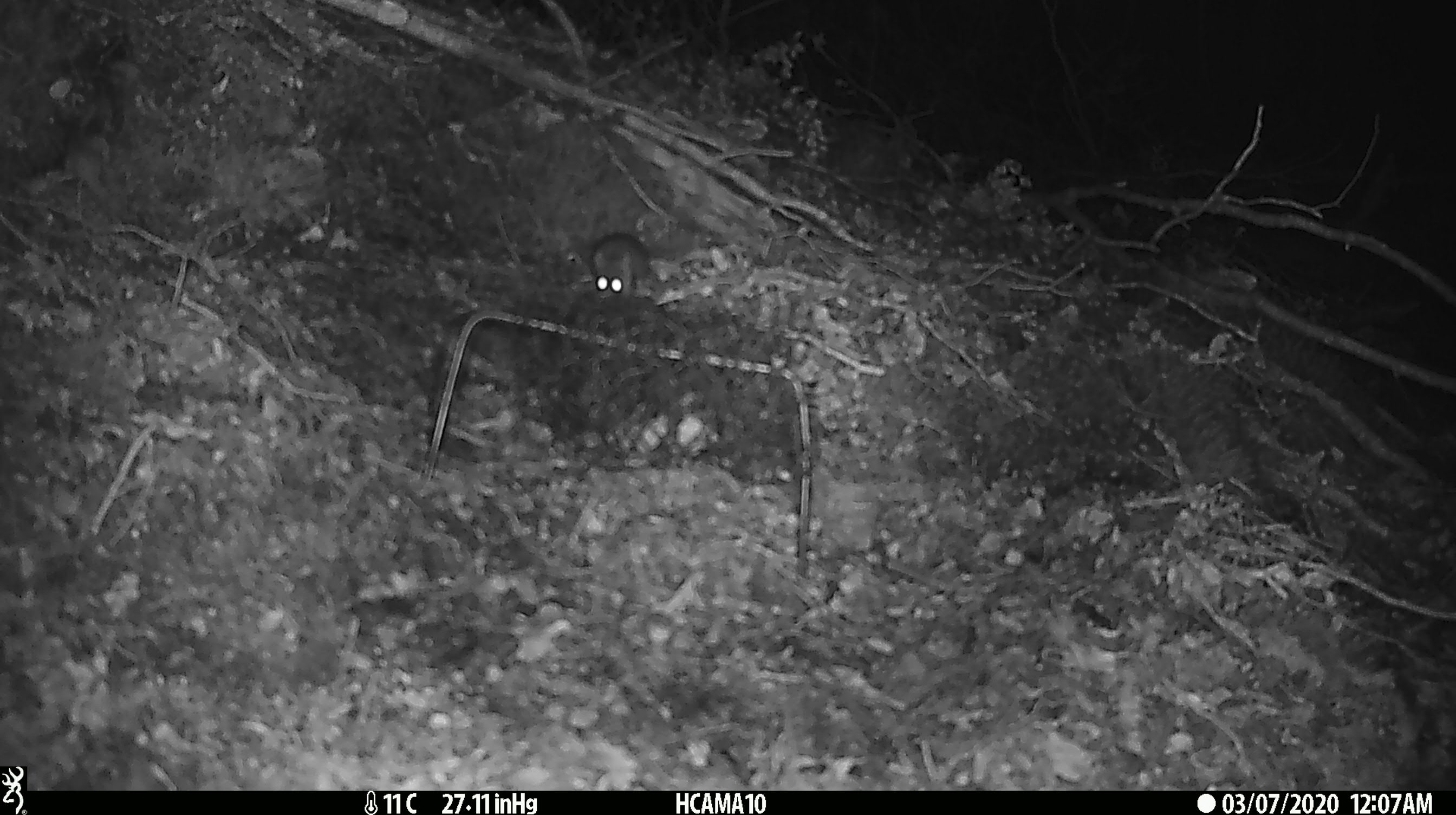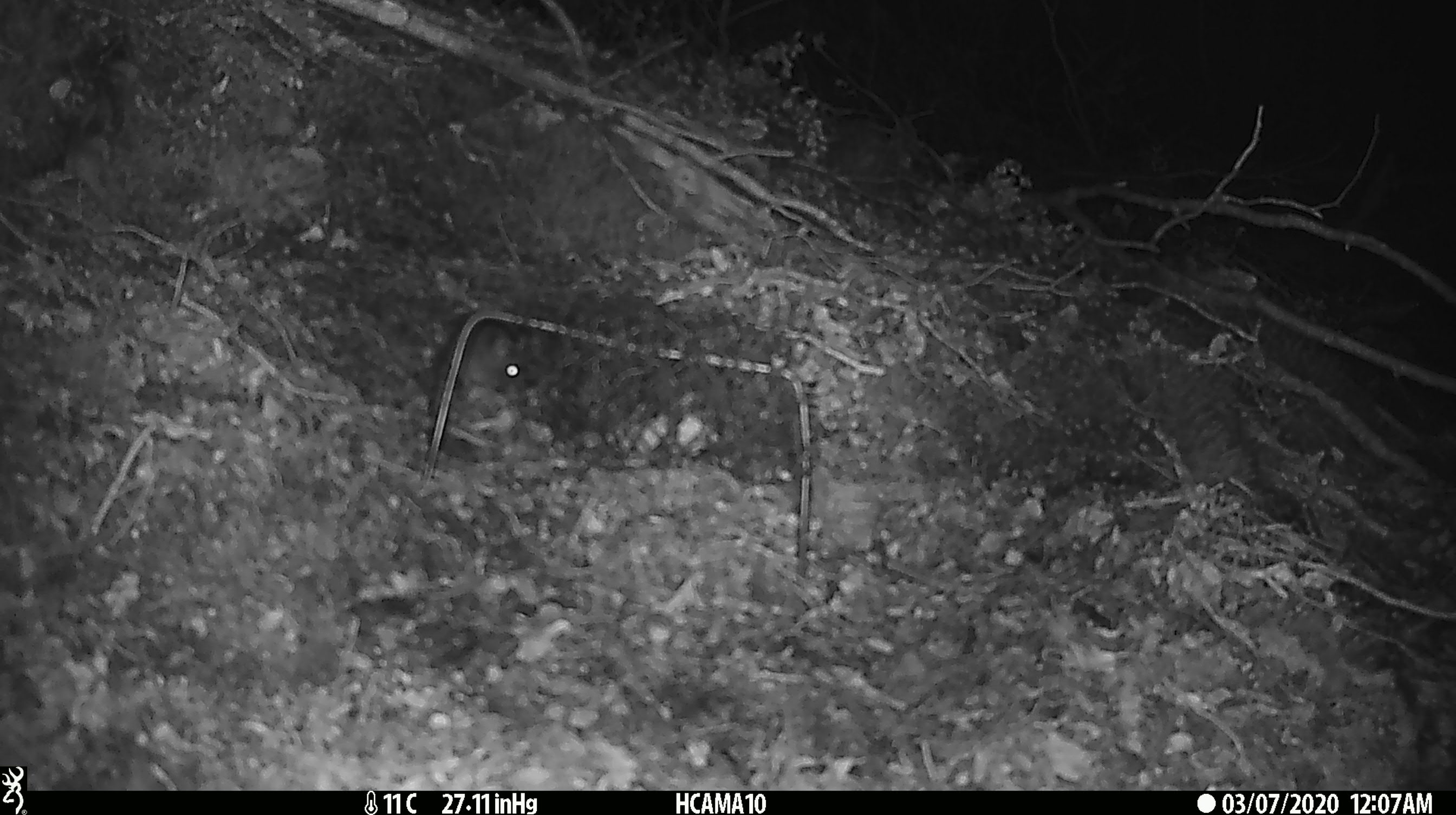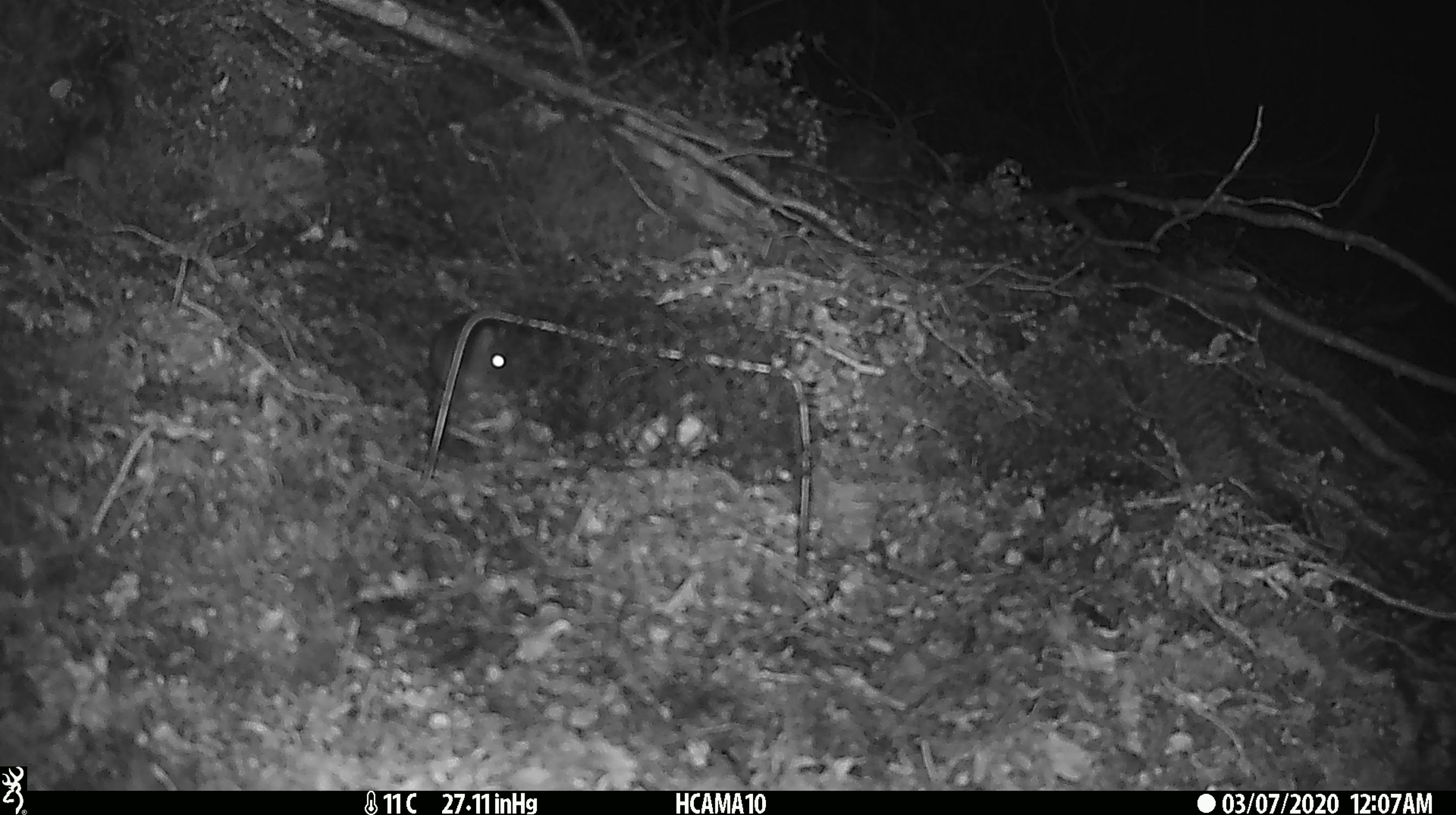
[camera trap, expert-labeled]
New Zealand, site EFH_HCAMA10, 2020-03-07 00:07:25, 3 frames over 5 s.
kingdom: Animalia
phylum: Chordata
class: Mammalia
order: Rodentia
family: Muridae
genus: Mus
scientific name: Mus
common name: mouse